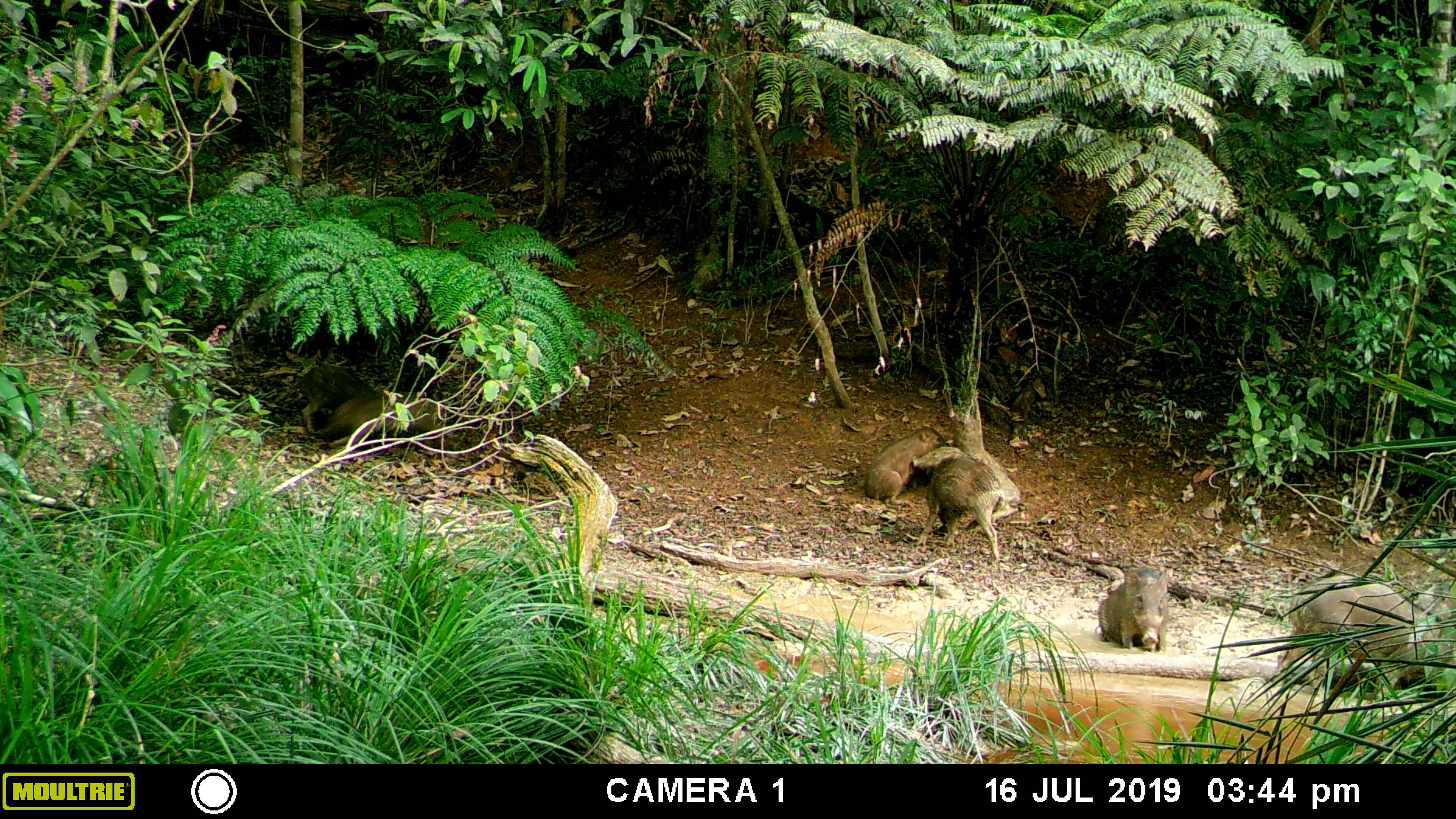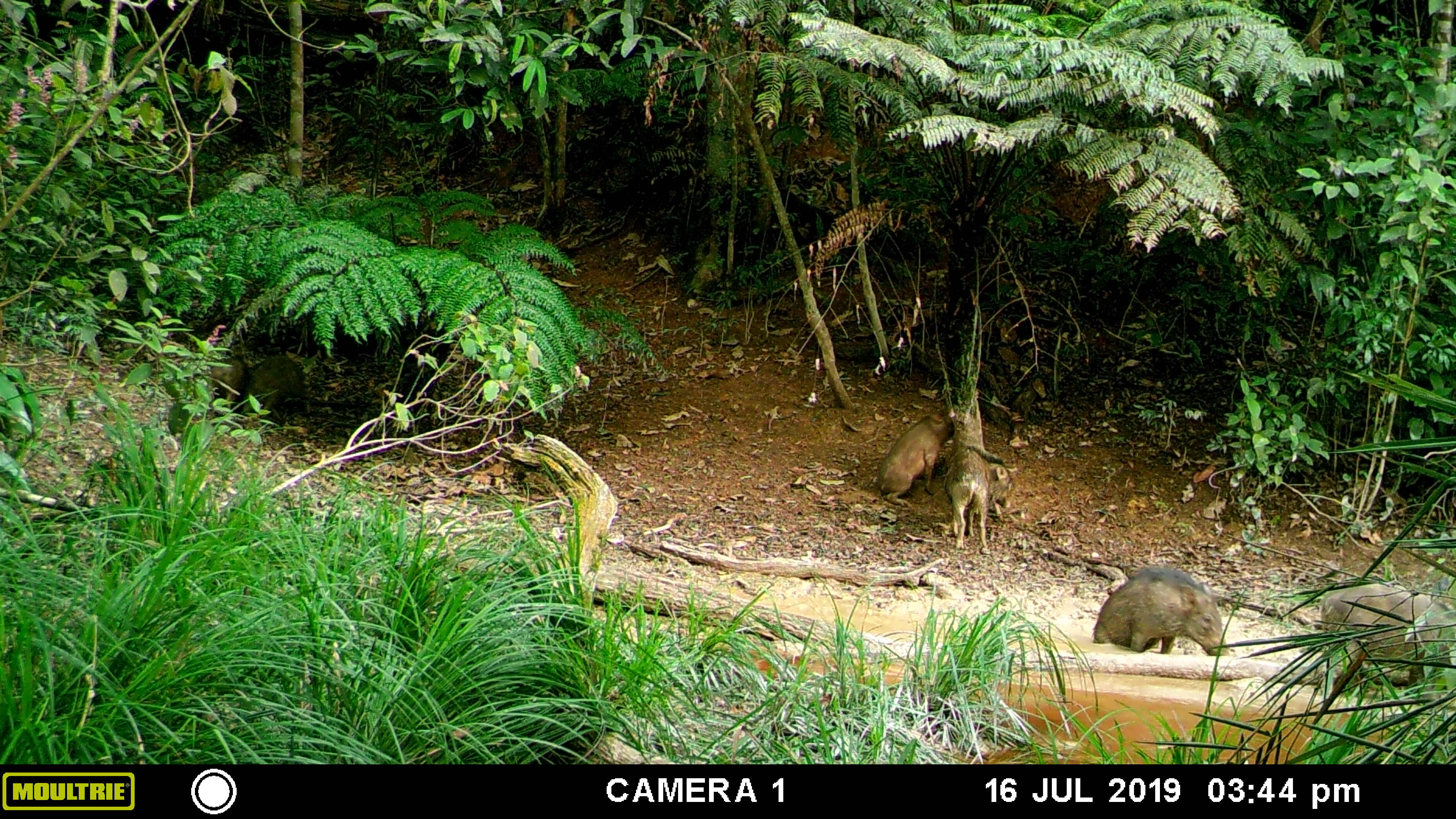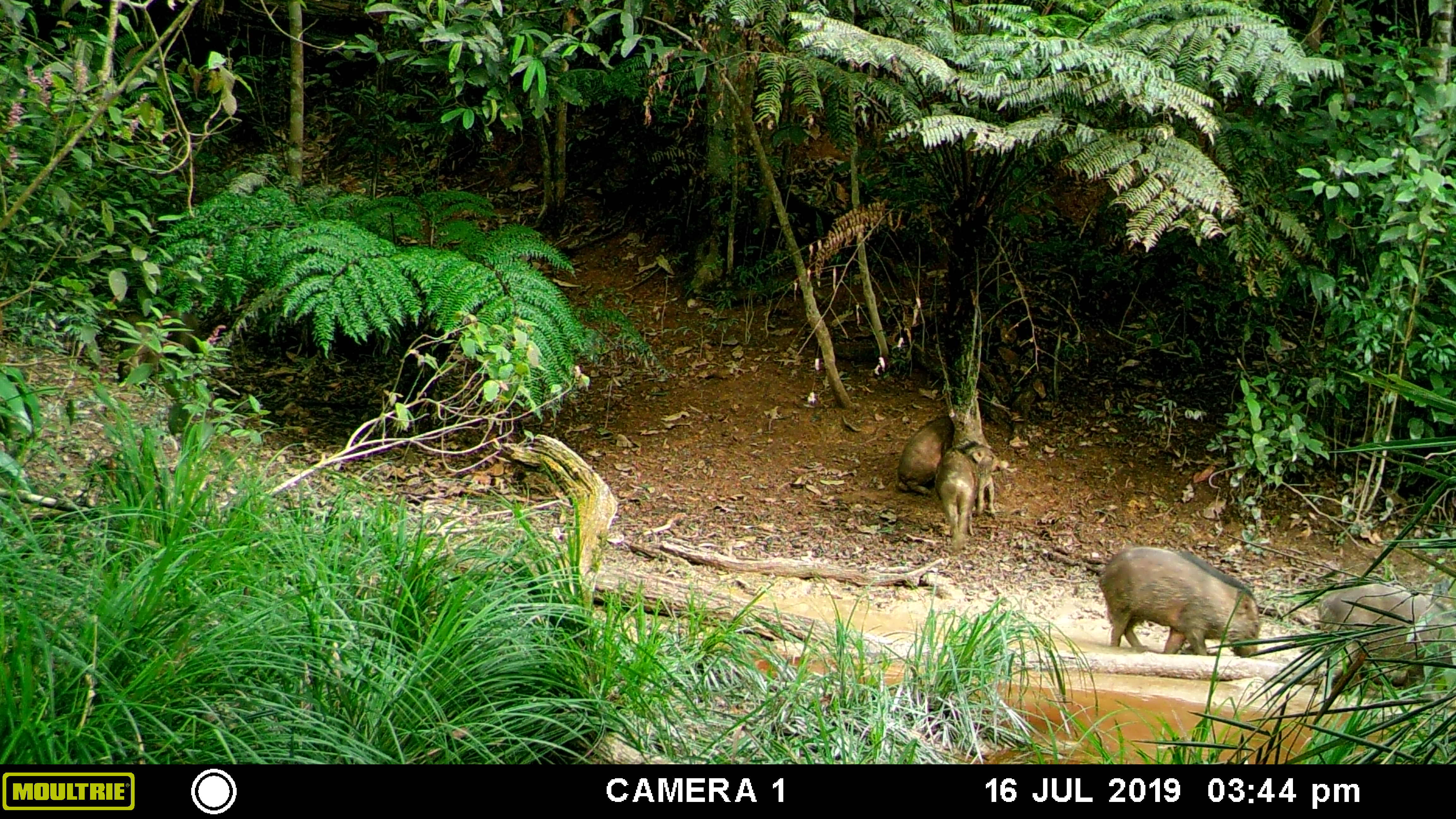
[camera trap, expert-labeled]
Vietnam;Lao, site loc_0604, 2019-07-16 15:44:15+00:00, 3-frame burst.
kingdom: Animalia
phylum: Chordata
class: Mammalia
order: Artiodactyla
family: Suidae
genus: Sus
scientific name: Sus scrofa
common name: eurasian wild pig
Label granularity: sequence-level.